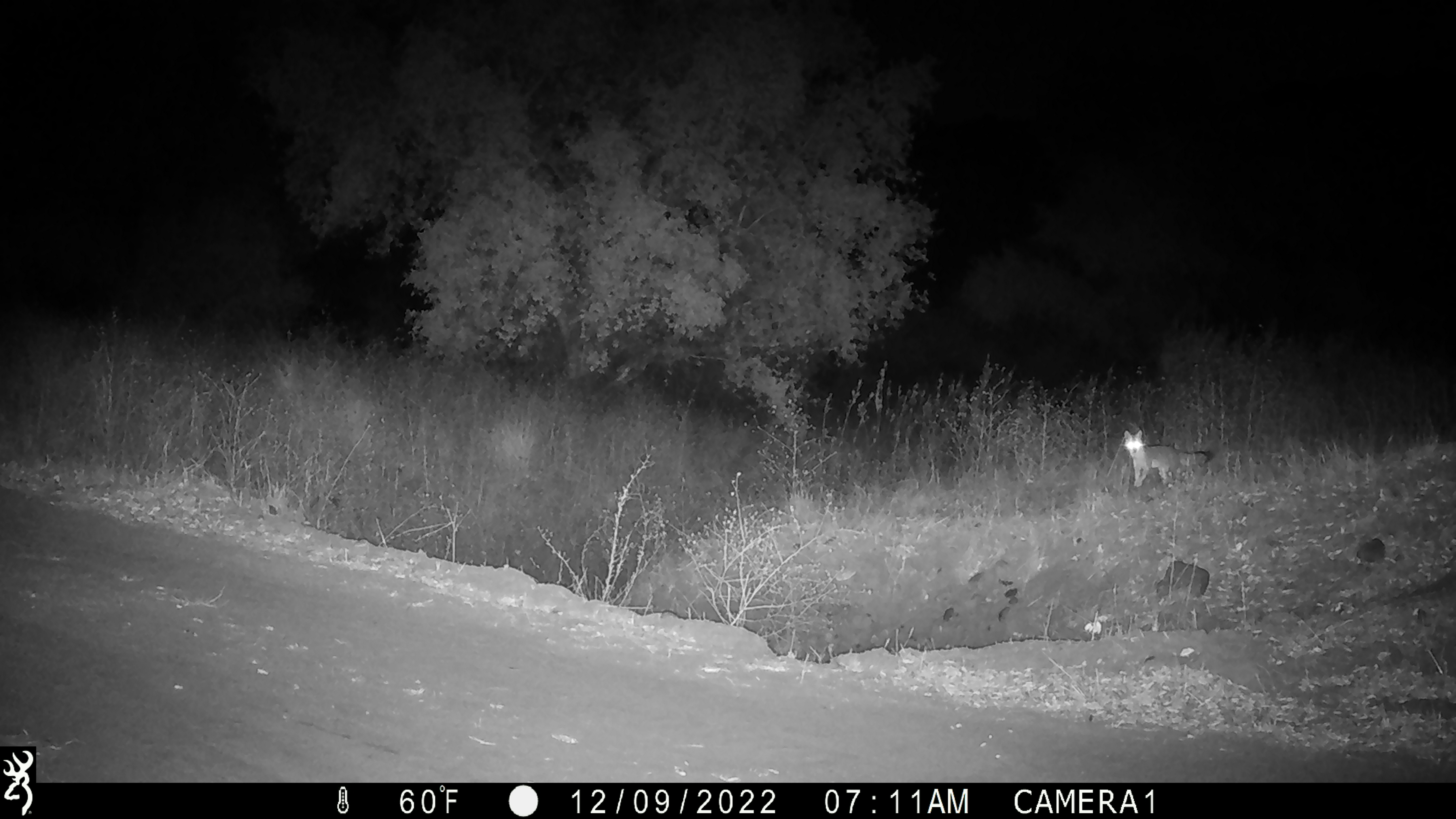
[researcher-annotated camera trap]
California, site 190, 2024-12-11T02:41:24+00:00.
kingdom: Animalia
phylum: Chordata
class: Mammalia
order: Carnivora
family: Canidae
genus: Urocyon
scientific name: Urocyon cinereoargenteus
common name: gray fox